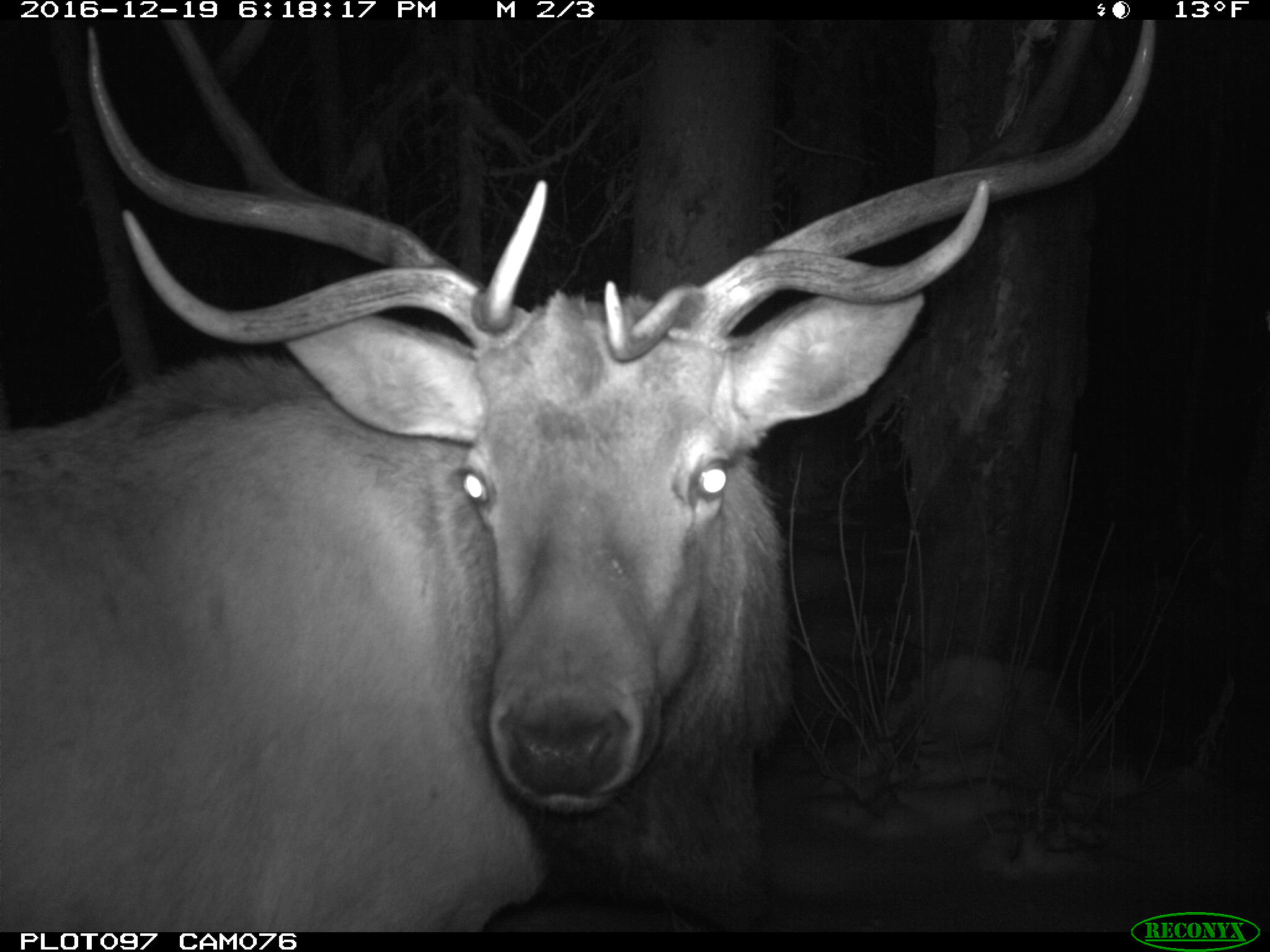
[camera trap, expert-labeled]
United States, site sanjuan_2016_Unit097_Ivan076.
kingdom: Animalia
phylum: Chordata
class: Mammalia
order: Artiodactyla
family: Cervidae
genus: Cervus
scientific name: Cervus elaphus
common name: red deer